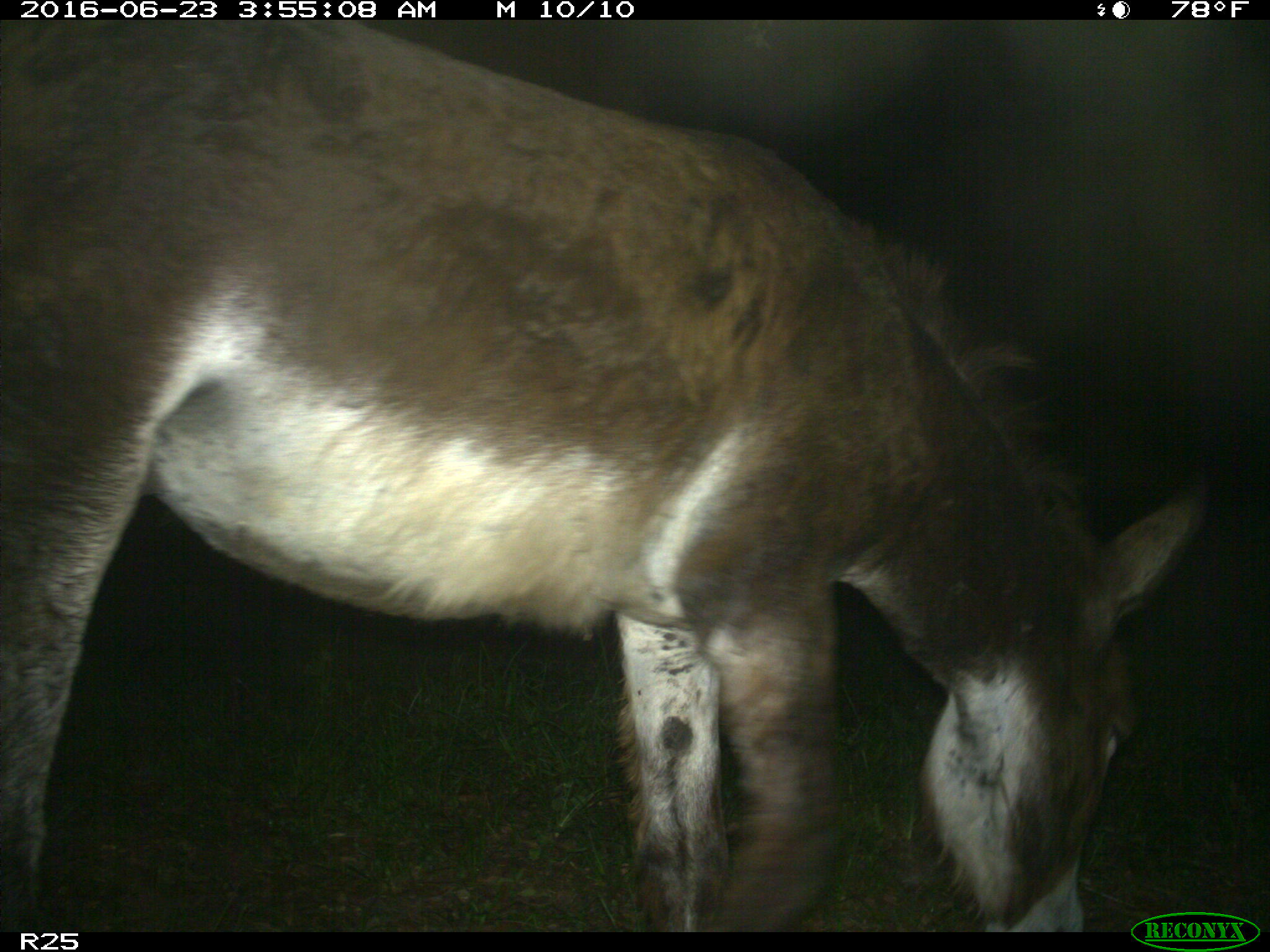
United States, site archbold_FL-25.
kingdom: Animalia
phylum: Chordata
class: Mammalia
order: Artiodactyla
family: Bovidae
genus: Bos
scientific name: Bos taurus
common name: domestic cow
Bos taurus (domestic cow).